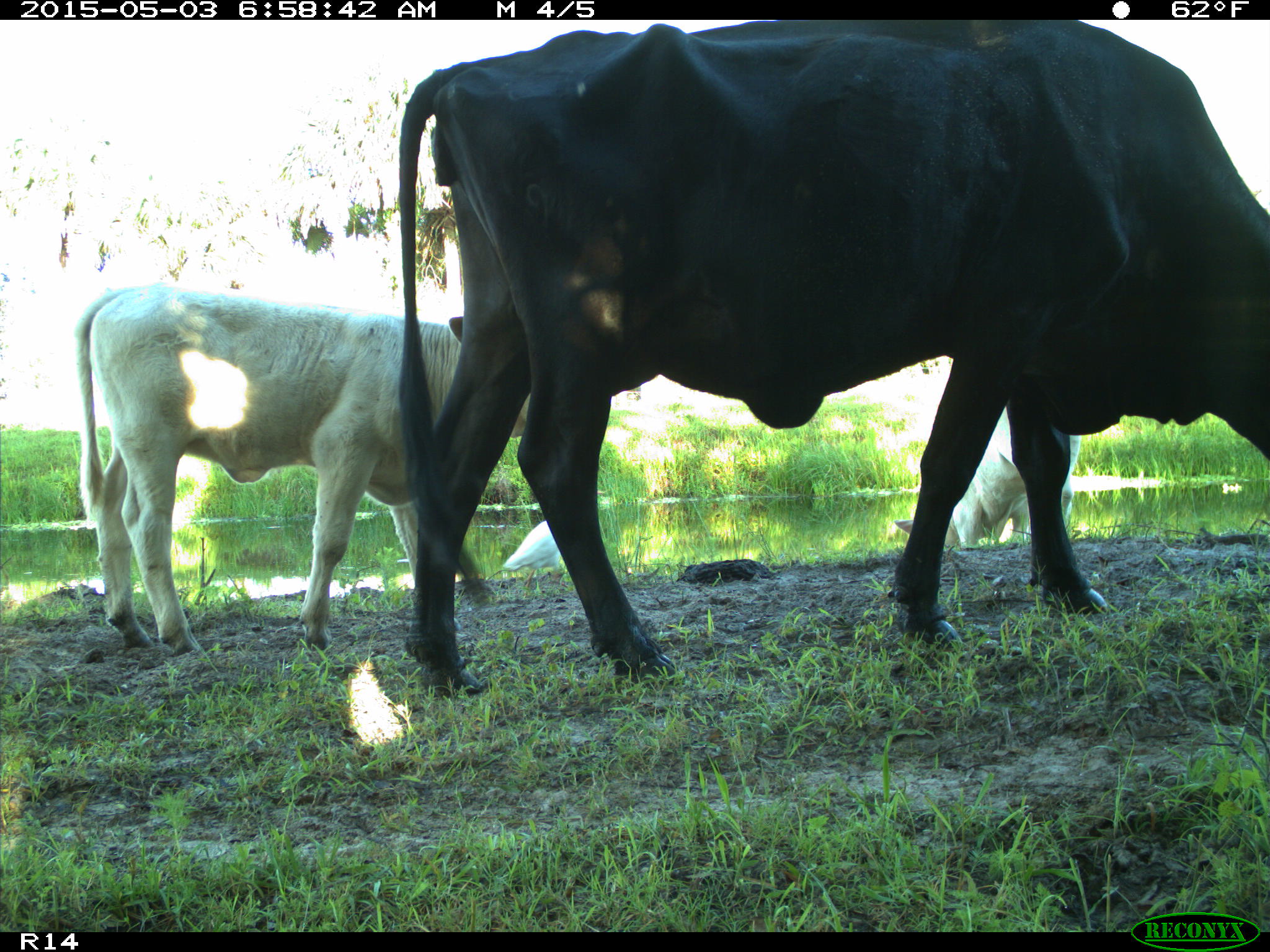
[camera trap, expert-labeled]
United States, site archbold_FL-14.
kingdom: Animalia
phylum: Chordata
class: Mammalia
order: Artiodactyla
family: Bovidae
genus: Bos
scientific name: Bos taurus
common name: domestic cow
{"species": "Bos taurus (domestic cow)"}